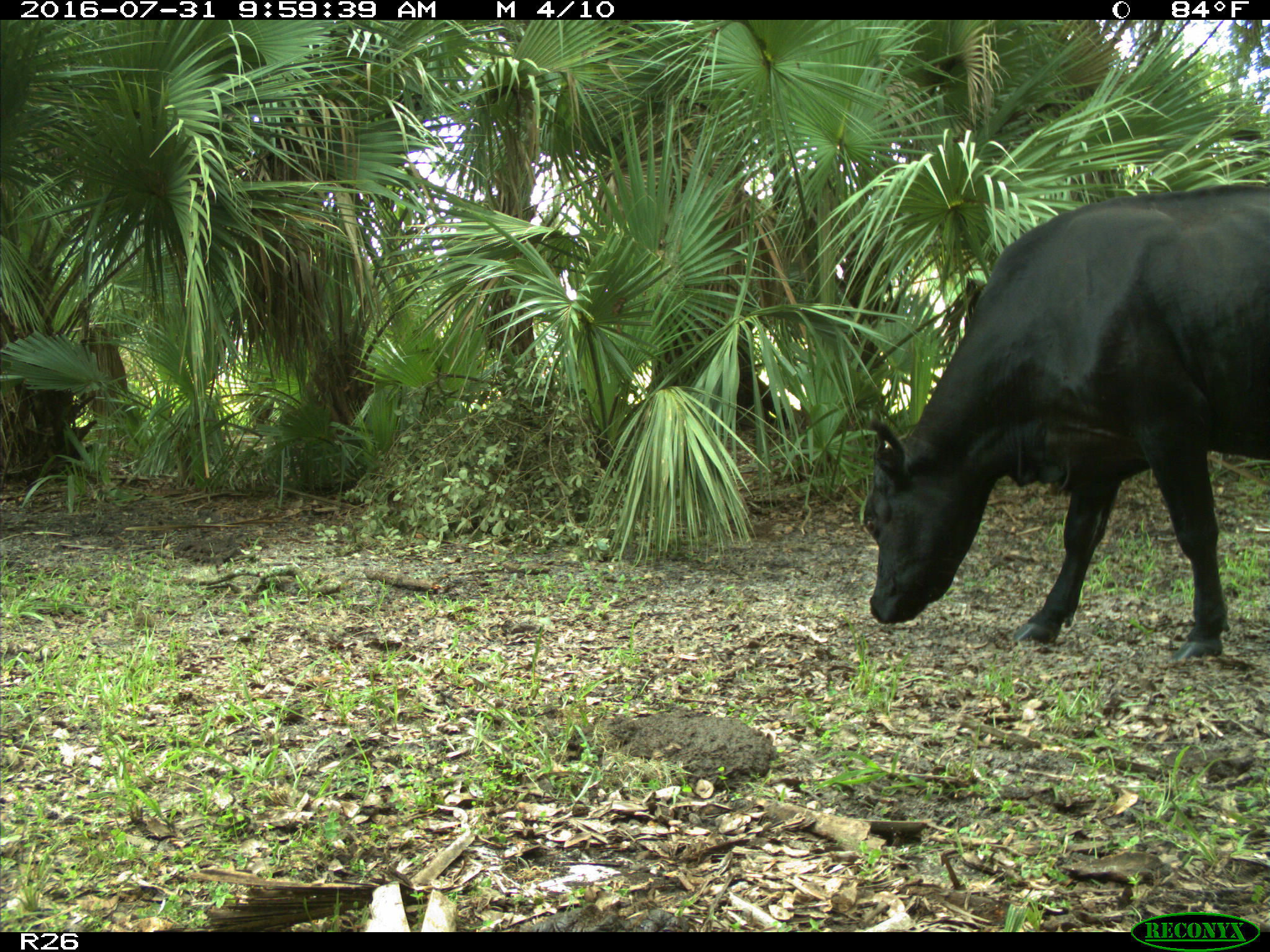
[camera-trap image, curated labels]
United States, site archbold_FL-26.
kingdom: Animalia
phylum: Chordata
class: Mammalia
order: Artiodactyla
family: Bovidae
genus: Bos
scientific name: Bos taurus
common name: domestic cow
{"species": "Bos taurus (domestic cow)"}